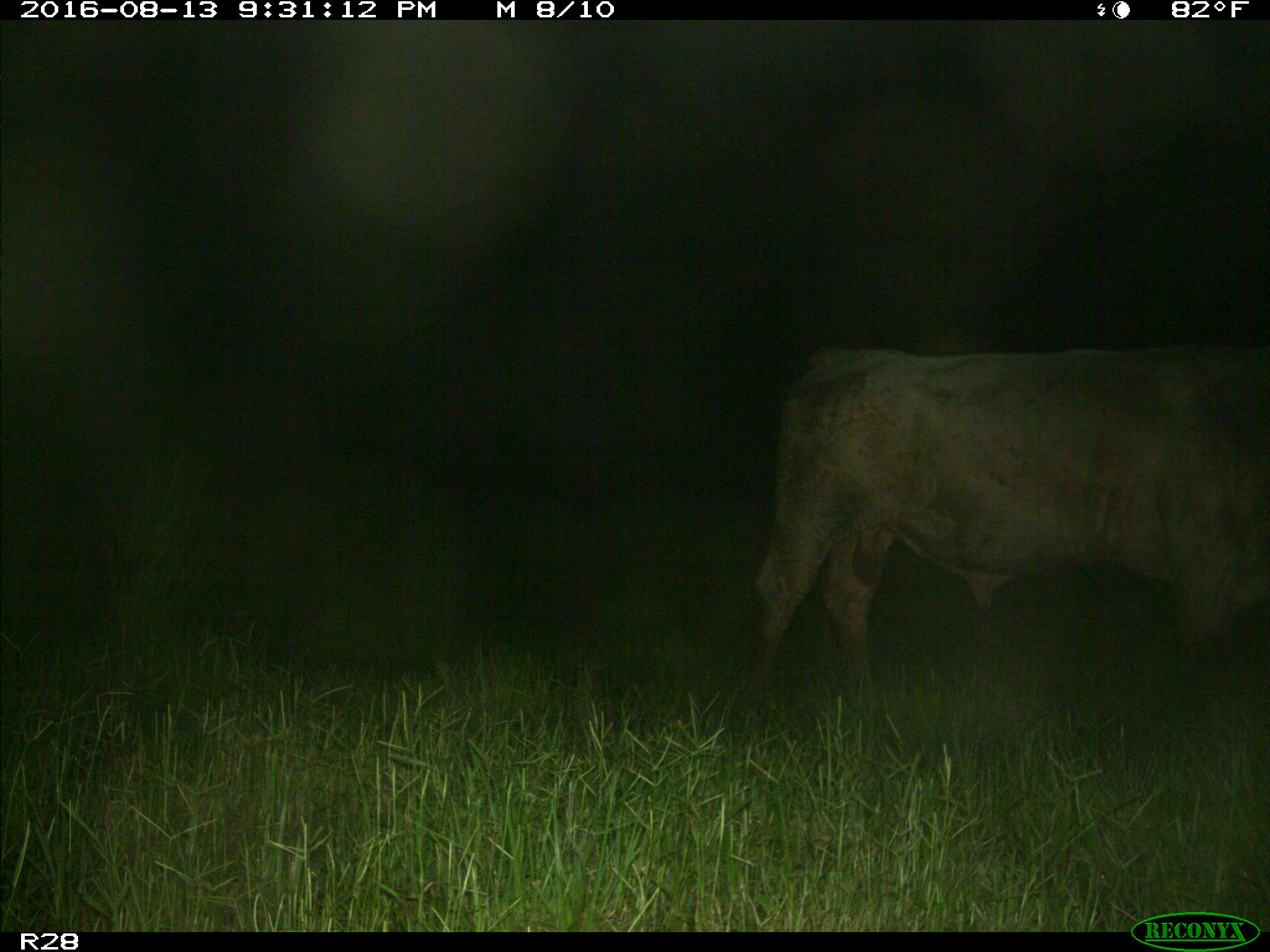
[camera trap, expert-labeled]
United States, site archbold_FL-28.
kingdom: Animalia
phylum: Chordata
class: Mammalia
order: Artiodactyla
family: Bovidae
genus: Bos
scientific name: Bos taurus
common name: domestic cow